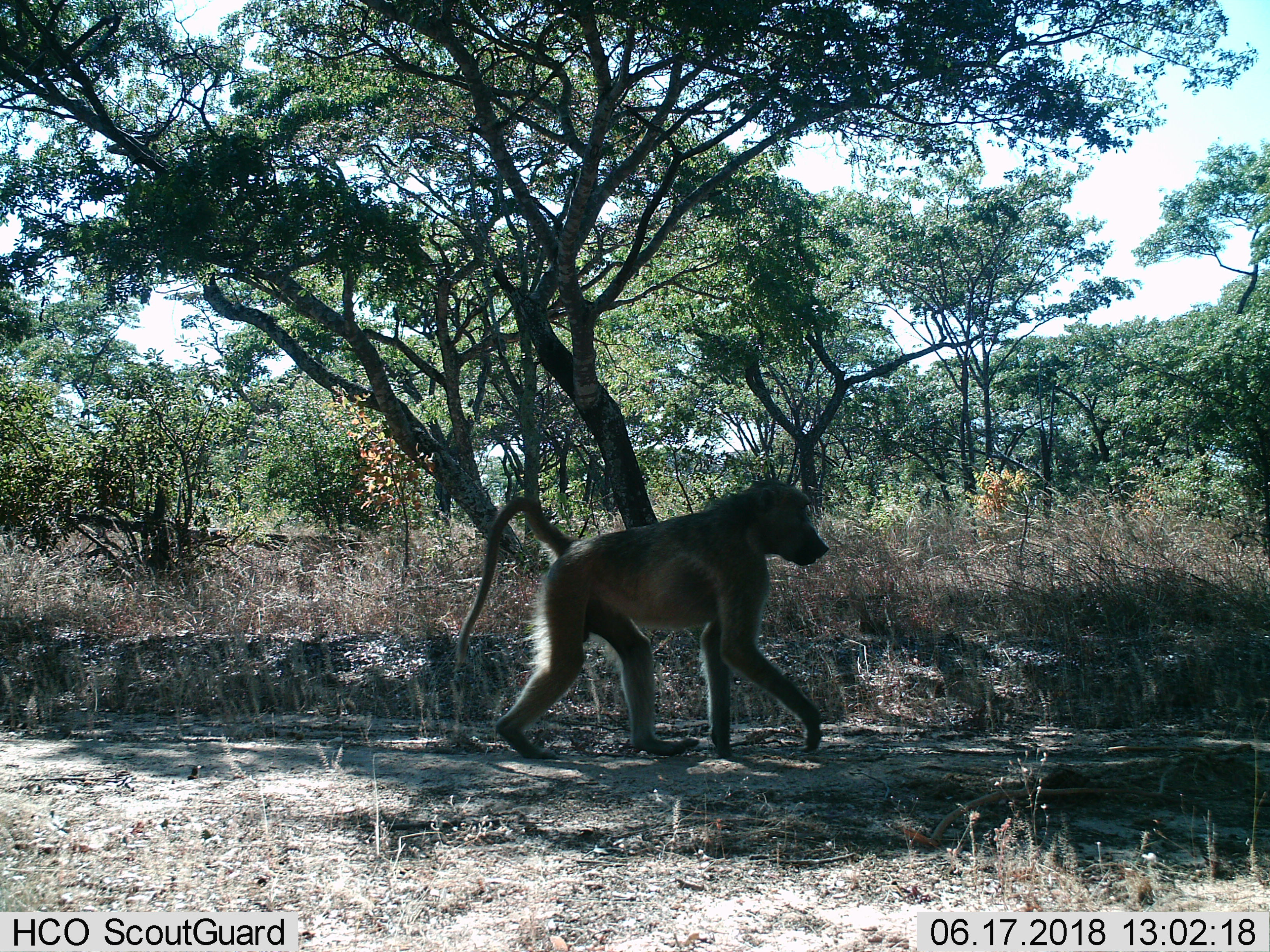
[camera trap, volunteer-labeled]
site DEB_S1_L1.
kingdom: Animalia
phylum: Chordata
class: Mammalia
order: Primates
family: Cercopithecidae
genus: Papio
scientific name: Papio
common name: baboon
Baboon (Papio), count 1. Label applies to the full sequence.